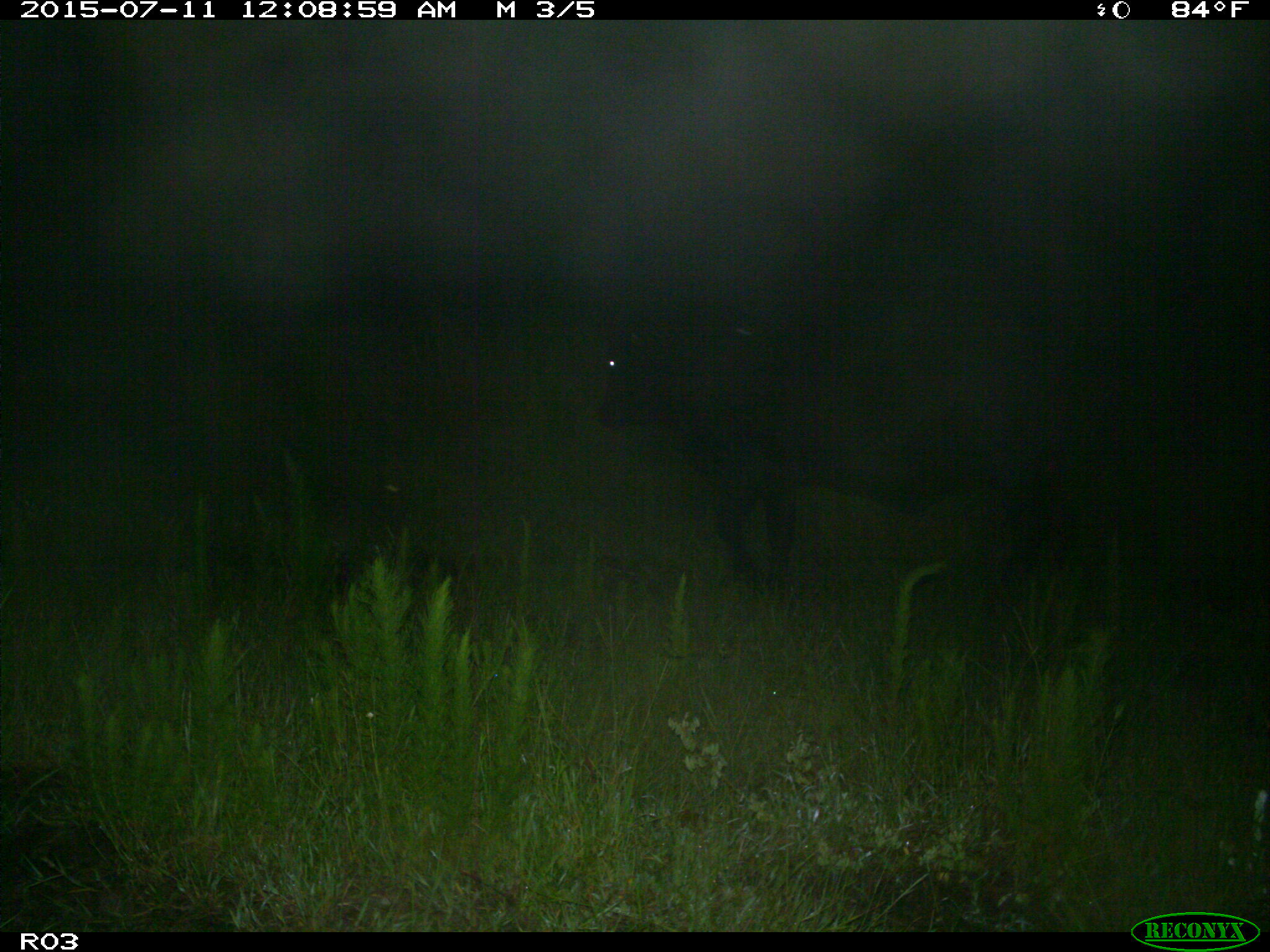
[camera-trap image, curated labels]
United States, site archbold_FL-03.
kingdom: Animalia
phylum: Chordata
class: Mammalia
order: Artiodactyla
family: Bovidae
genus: Bos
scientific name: Bos taurus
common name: domestic cow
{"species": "Bos taurus (domestic cow)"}